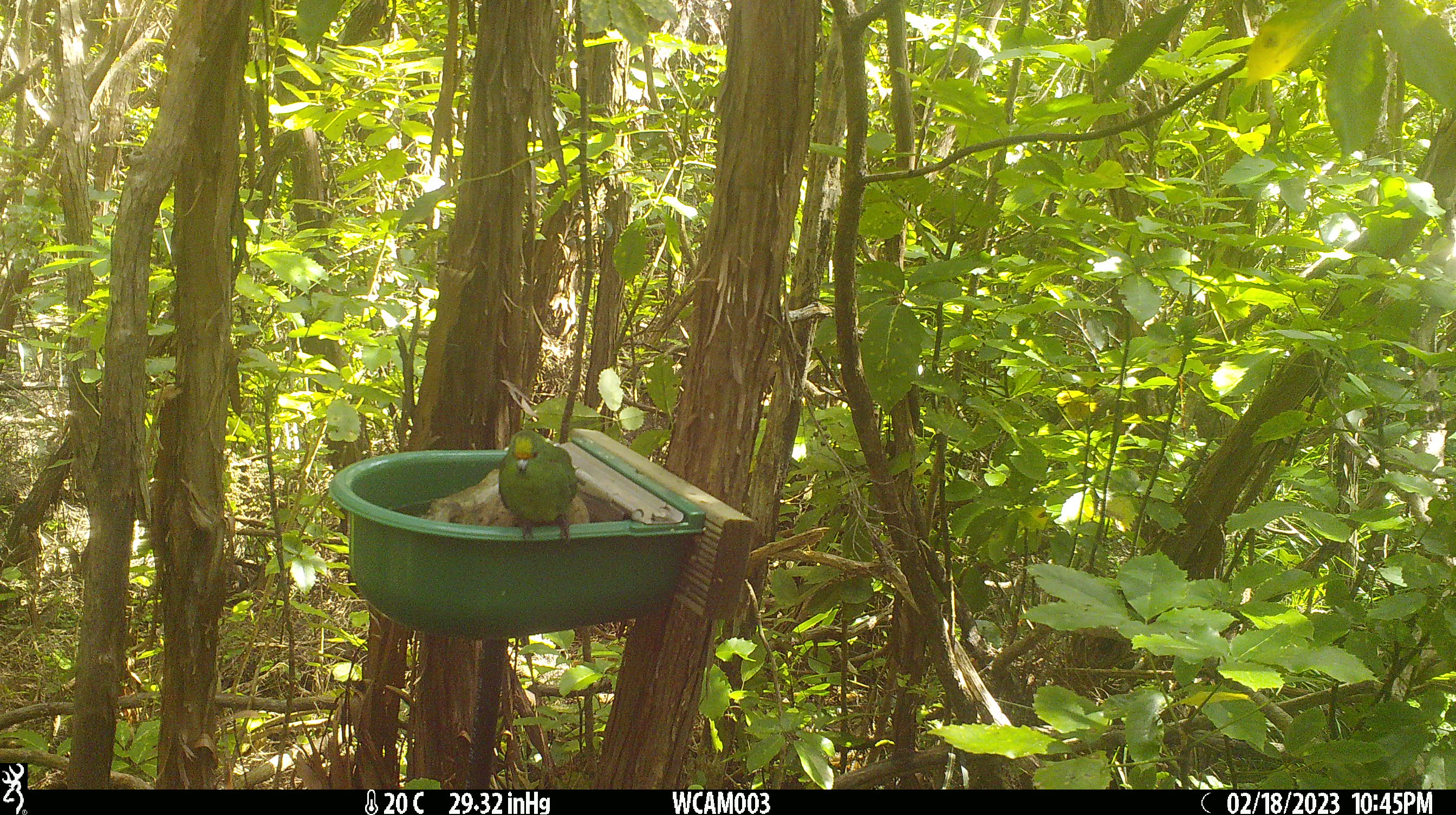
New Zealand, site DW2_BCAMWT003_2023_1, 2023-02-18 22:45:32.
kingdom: Animalia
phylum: Chordata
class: Aves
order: Psittaciformes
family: Psittaculidae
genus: Cyanoramphus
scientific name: Cyanoramphus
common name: parakeet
Parakeet (Cyanoramphus).